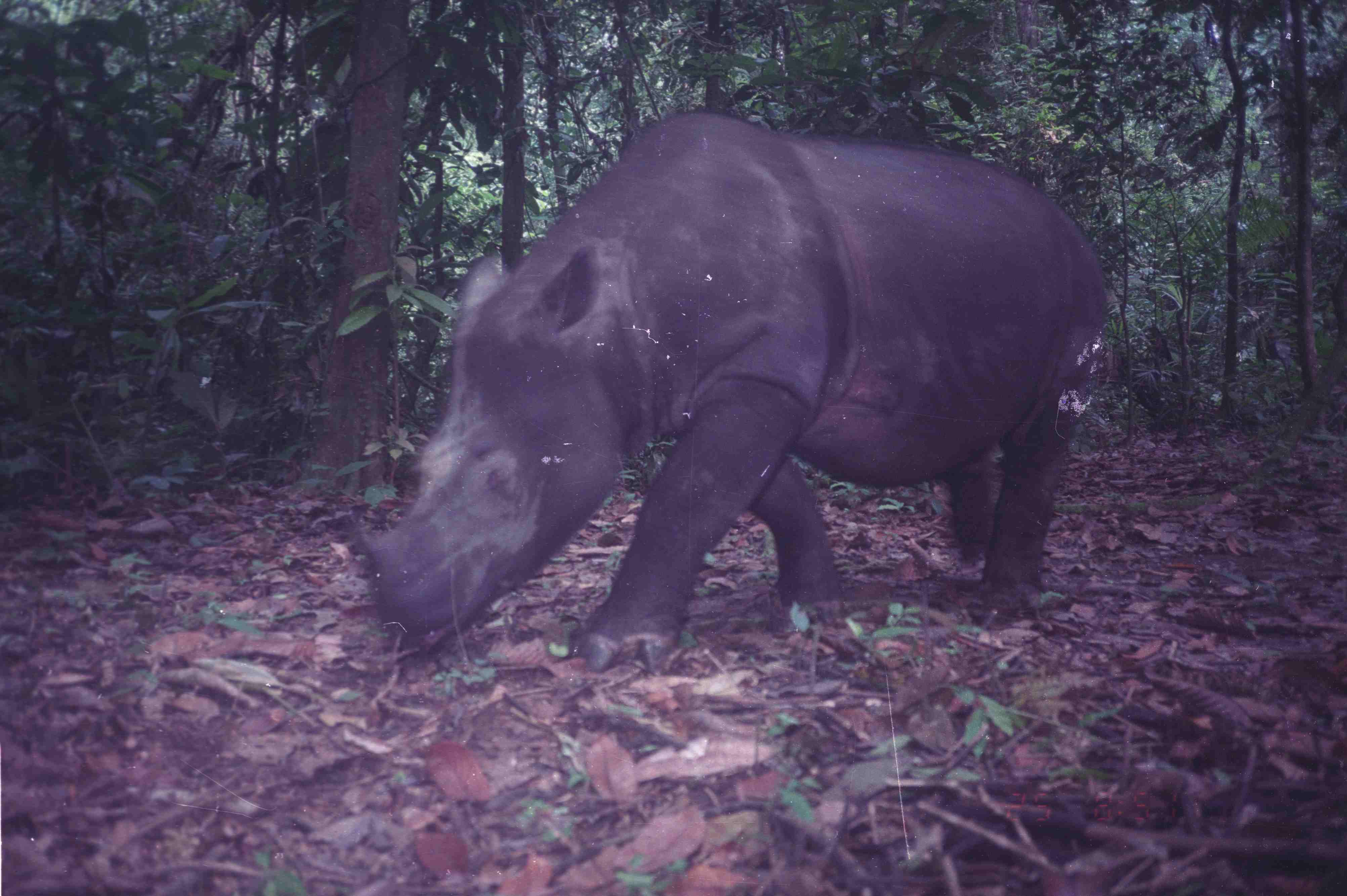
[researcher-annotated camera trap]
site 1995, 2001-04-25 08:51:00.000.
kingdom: Animalia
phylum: Chordata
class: Mammalia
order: Perissodactyla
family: Rhinocerotidae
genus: Dicerorhinus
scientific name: Dicerorhinus sumatrensis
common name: sumatran rhinoceros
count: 1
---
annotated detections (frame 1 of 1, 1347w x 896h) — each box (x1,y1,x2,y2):
dicerorhinus sumatrensis: (341,111,1113,692)